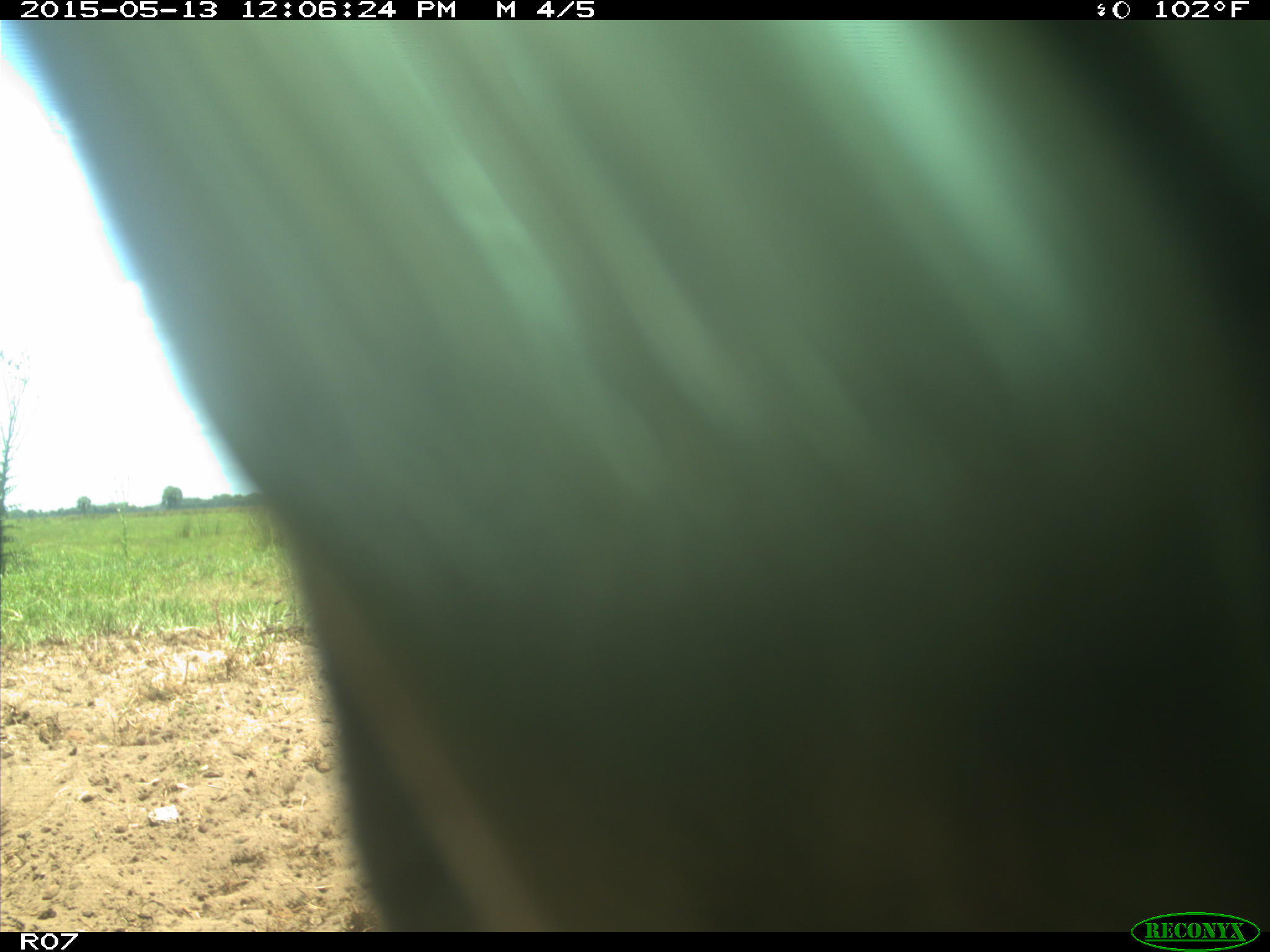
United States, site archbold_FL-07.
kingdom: Animalia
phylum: Chordata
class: Mammalia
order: Artiodactyla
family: Bovidae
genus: Bos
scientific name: Bos taurus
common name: domestic cow